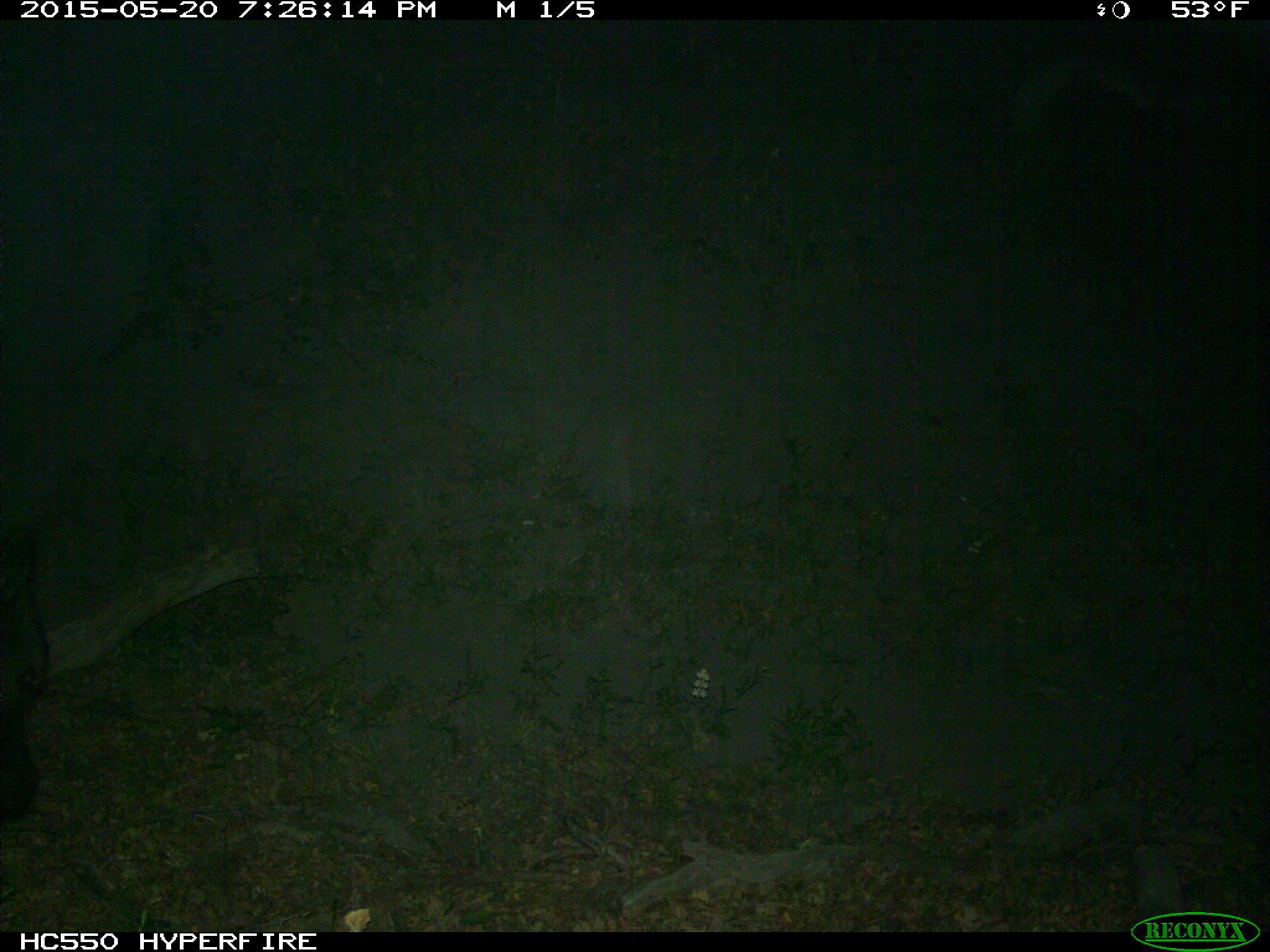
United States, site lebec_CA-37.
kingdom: Animalia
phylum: Chordata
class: Mammalia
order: Artiodactyla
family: Bovidae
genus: Bos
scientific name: Bos taurus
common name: domestic cow